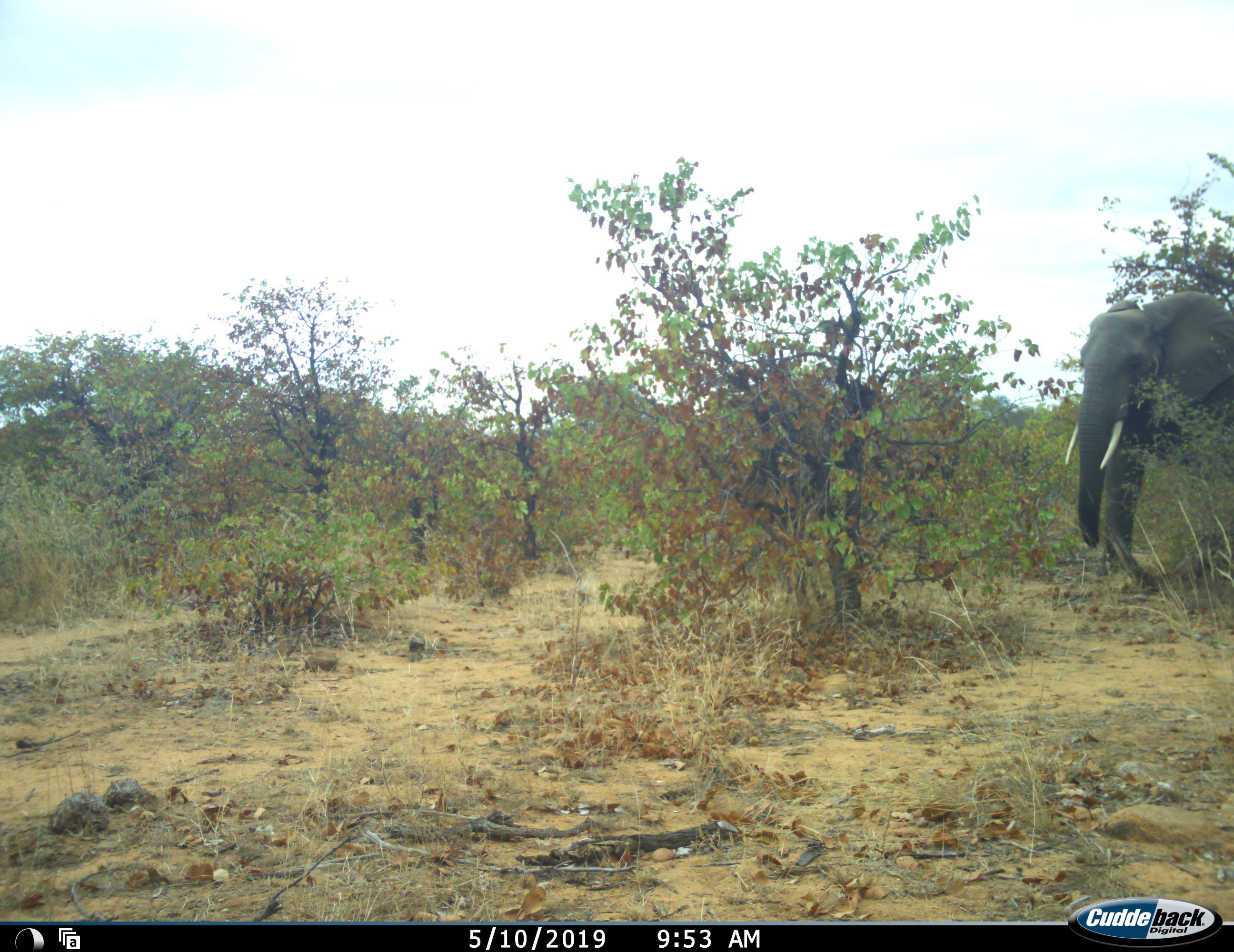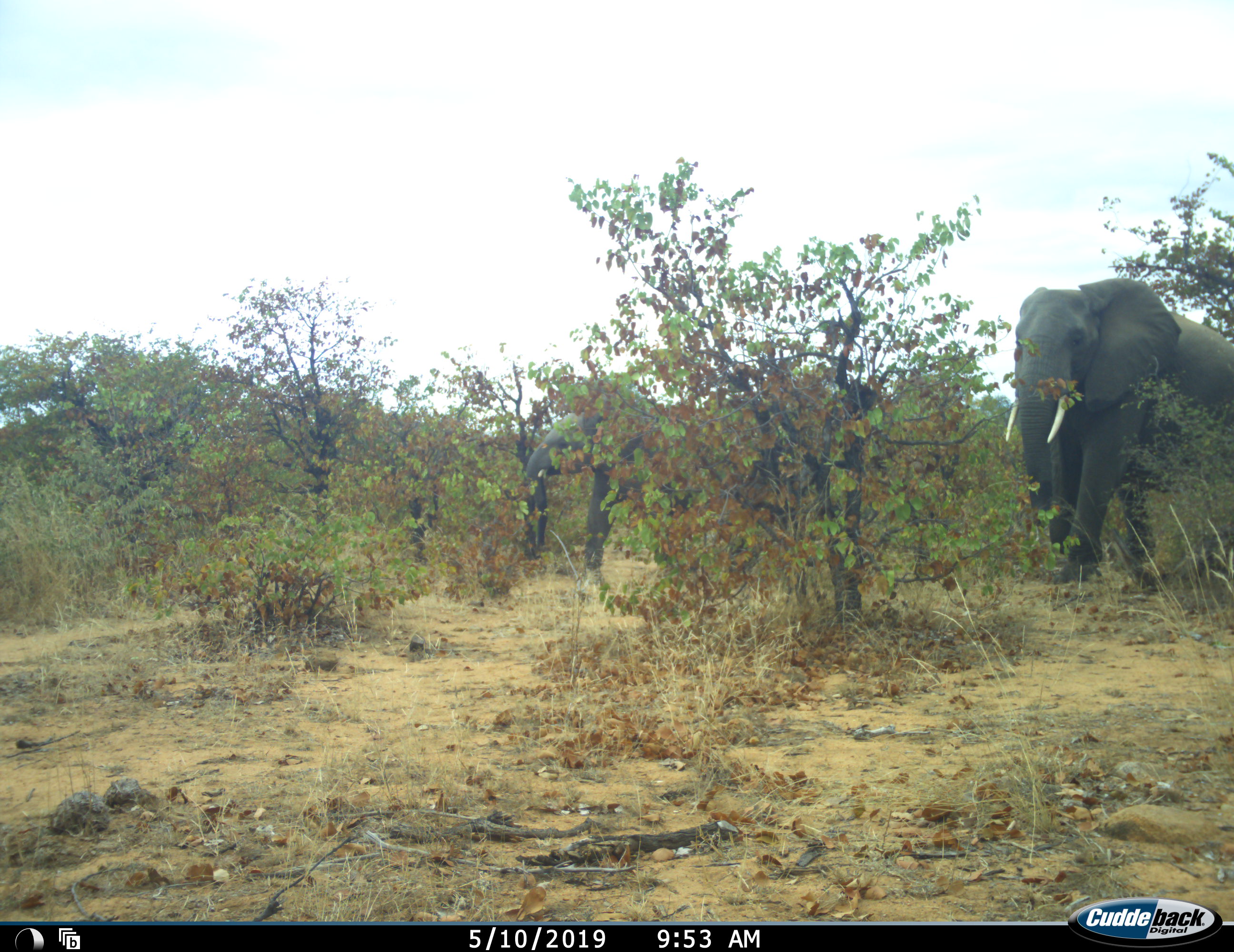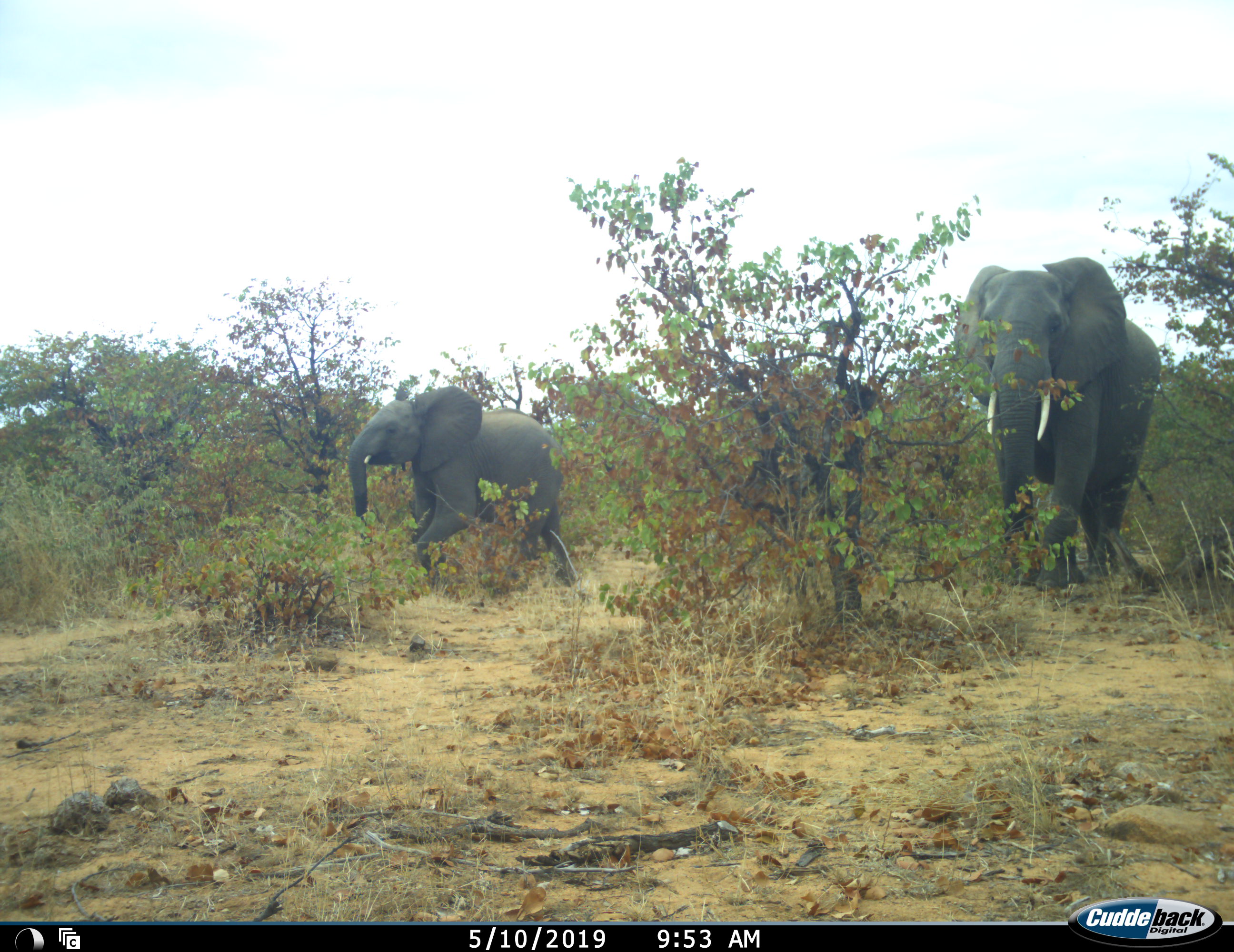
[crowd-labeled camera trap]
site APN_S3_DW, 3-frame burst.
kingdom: Animalia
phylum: Chordata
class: Mammalia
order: Proboscidea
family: Elephantidae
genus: Loxodonta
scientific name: Loxodonta africana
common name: african bush elephant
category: elephant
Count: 2.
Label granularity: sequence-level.